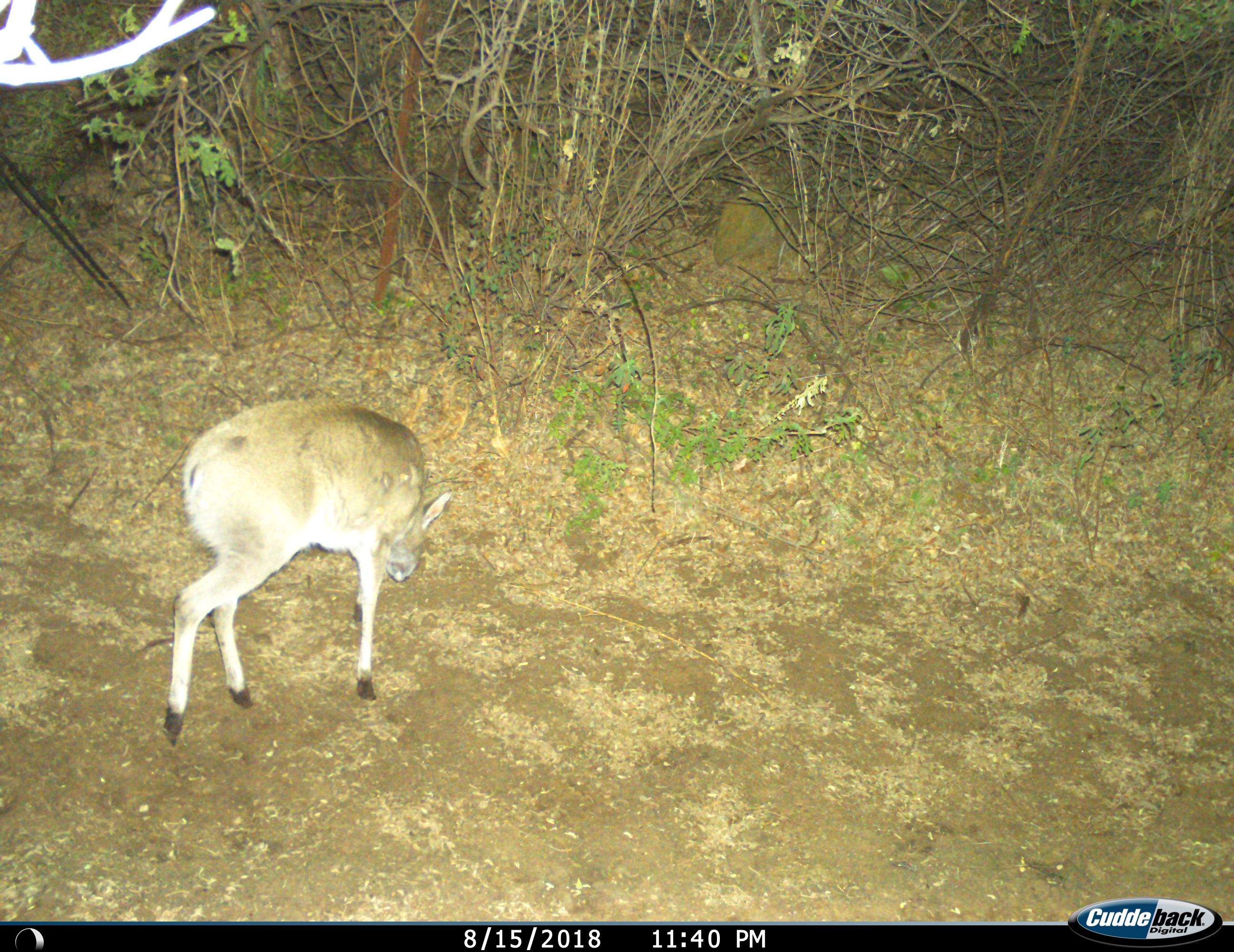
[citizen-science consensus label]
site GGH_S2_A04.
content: unidentified animal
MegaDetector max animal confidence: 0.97